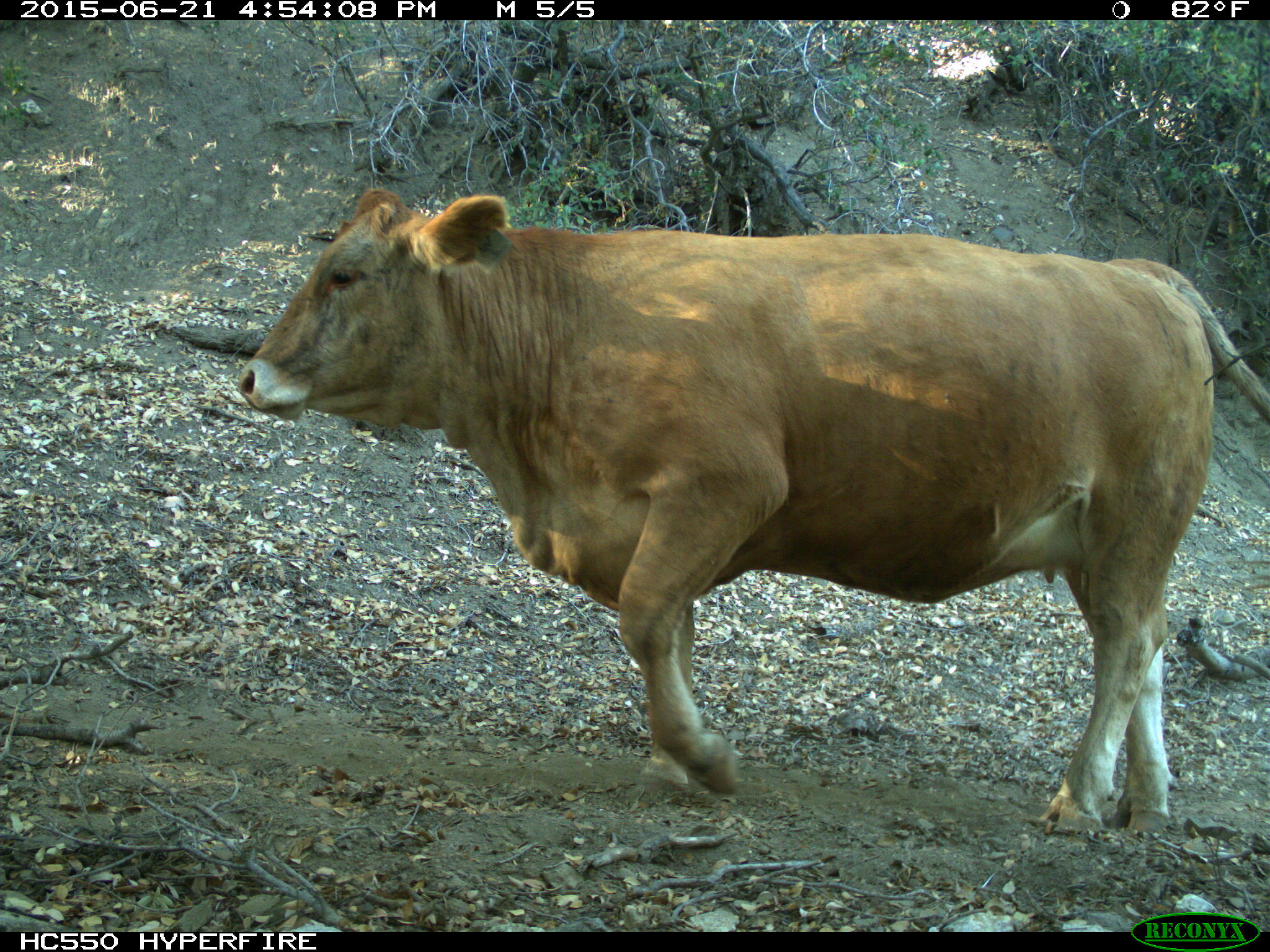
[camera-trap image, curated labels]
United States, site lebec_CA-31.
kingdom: Animalia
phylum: Chordata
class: Mammalia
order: Artiodactyla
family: Bovidae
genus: Bos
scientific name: Bos taurus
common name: domestic cow